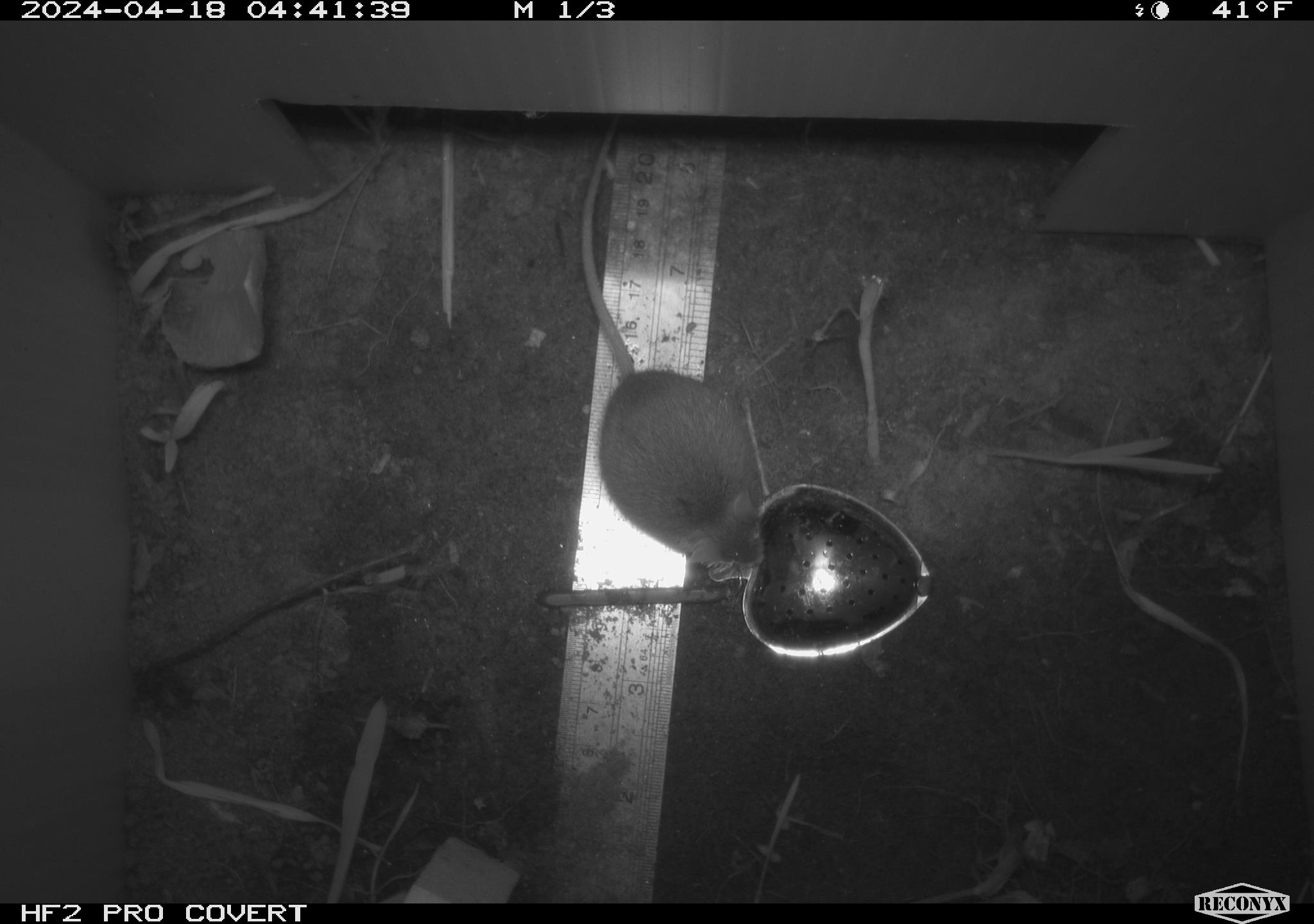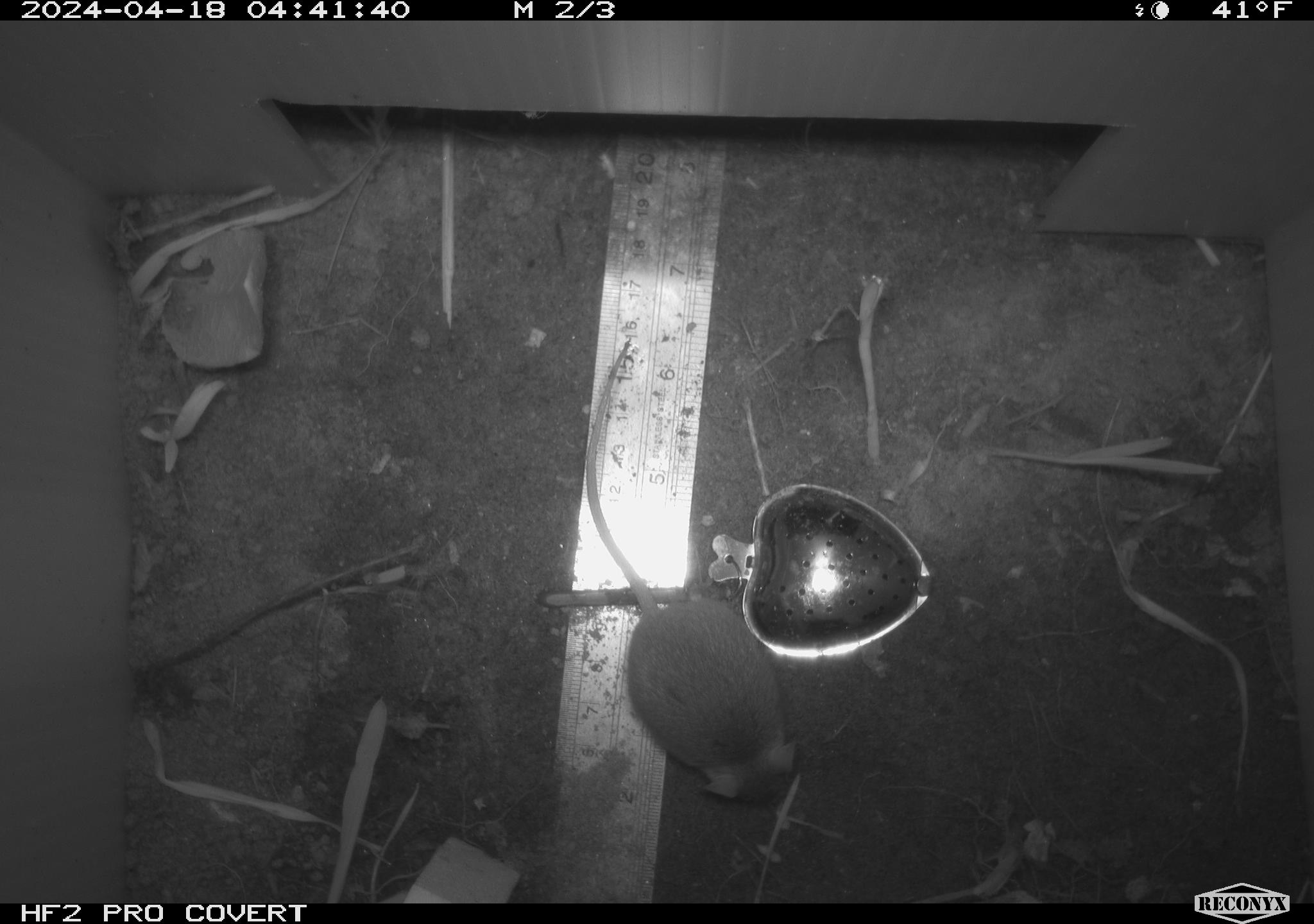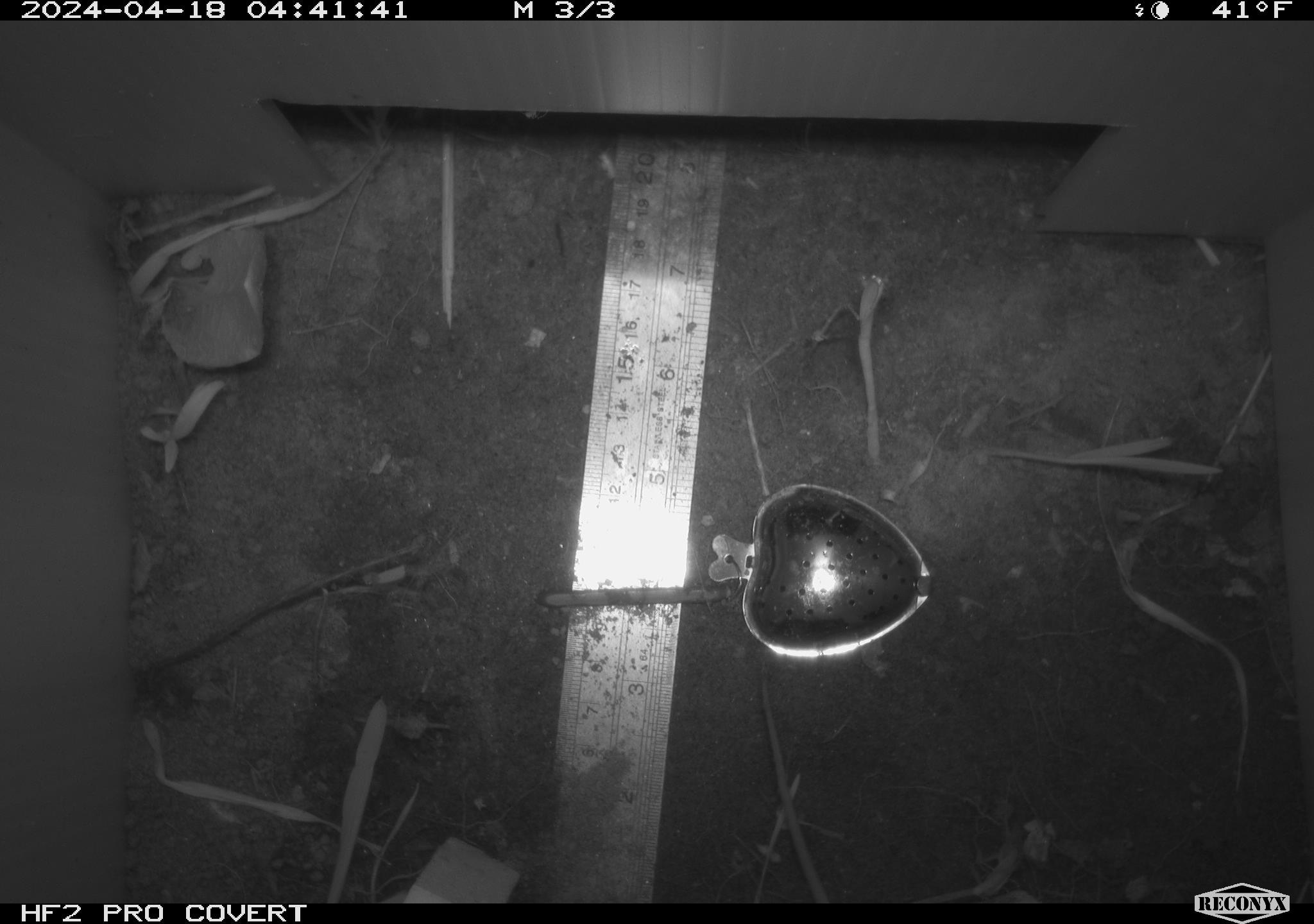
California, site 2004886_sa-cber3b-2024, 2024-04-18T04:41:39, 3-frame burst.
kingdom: Animalia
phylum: Chordata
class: Mammalia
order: Rodentia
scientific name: Rodentia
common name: mouse species